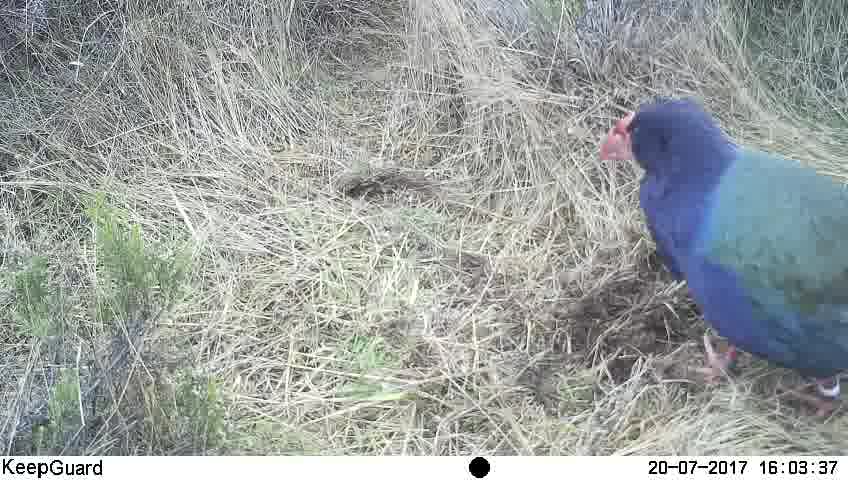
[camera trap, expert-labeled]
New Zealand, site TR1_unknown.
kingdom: Animalia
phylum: Chordata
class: Aves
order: Gruiformes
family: Rallidae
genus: Porphyrio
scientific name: Porphyrio mantelli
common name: takahe